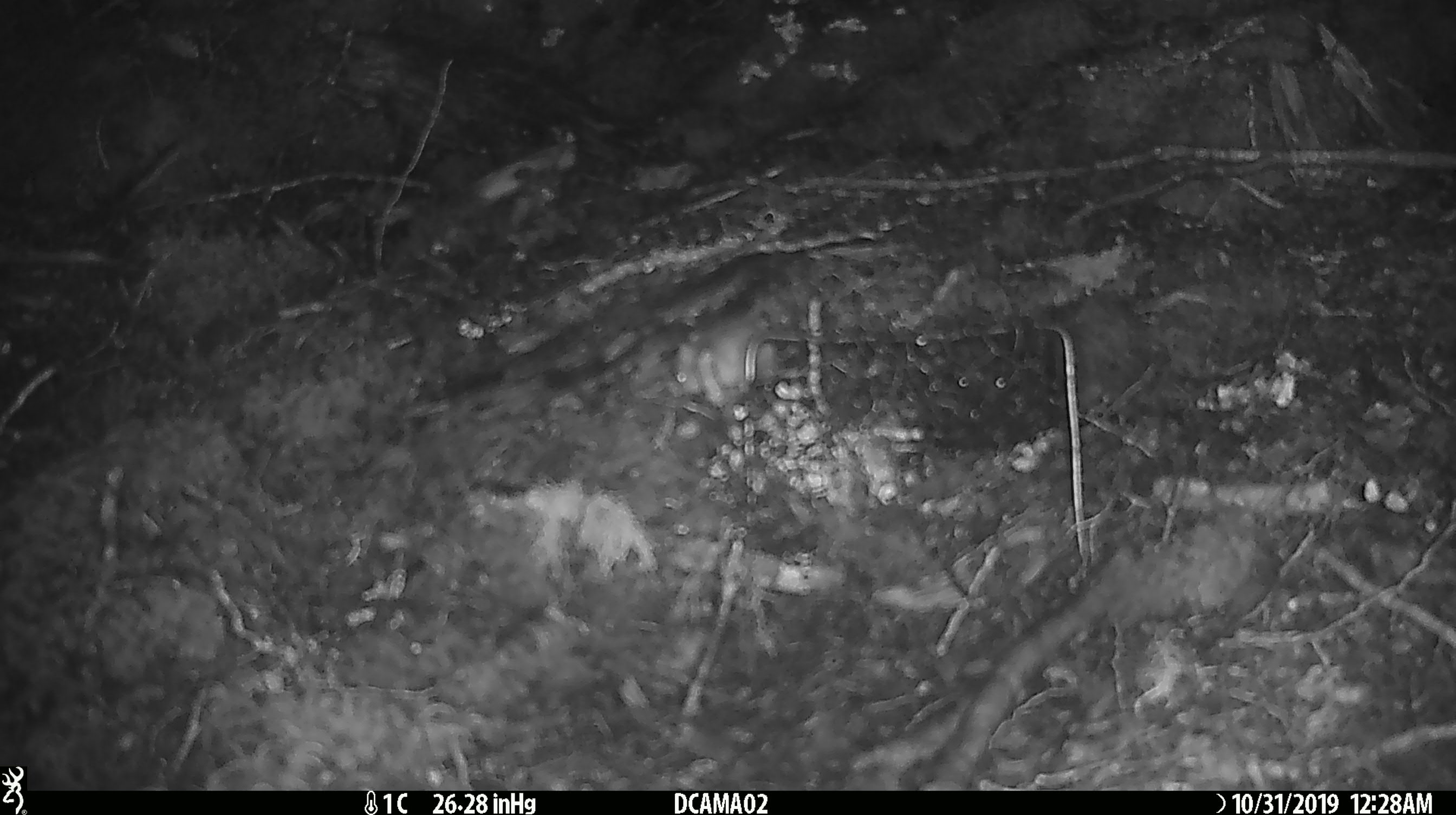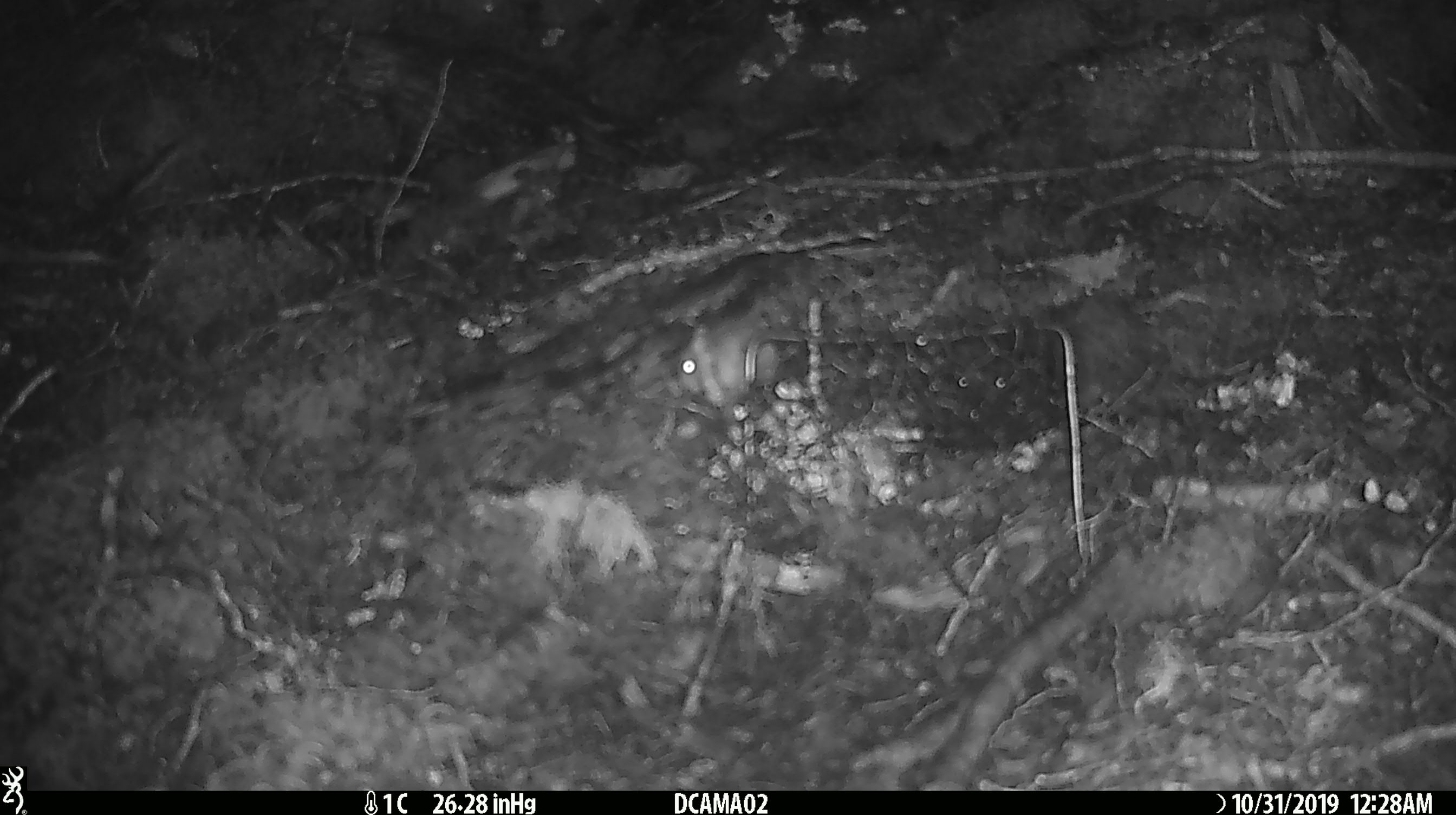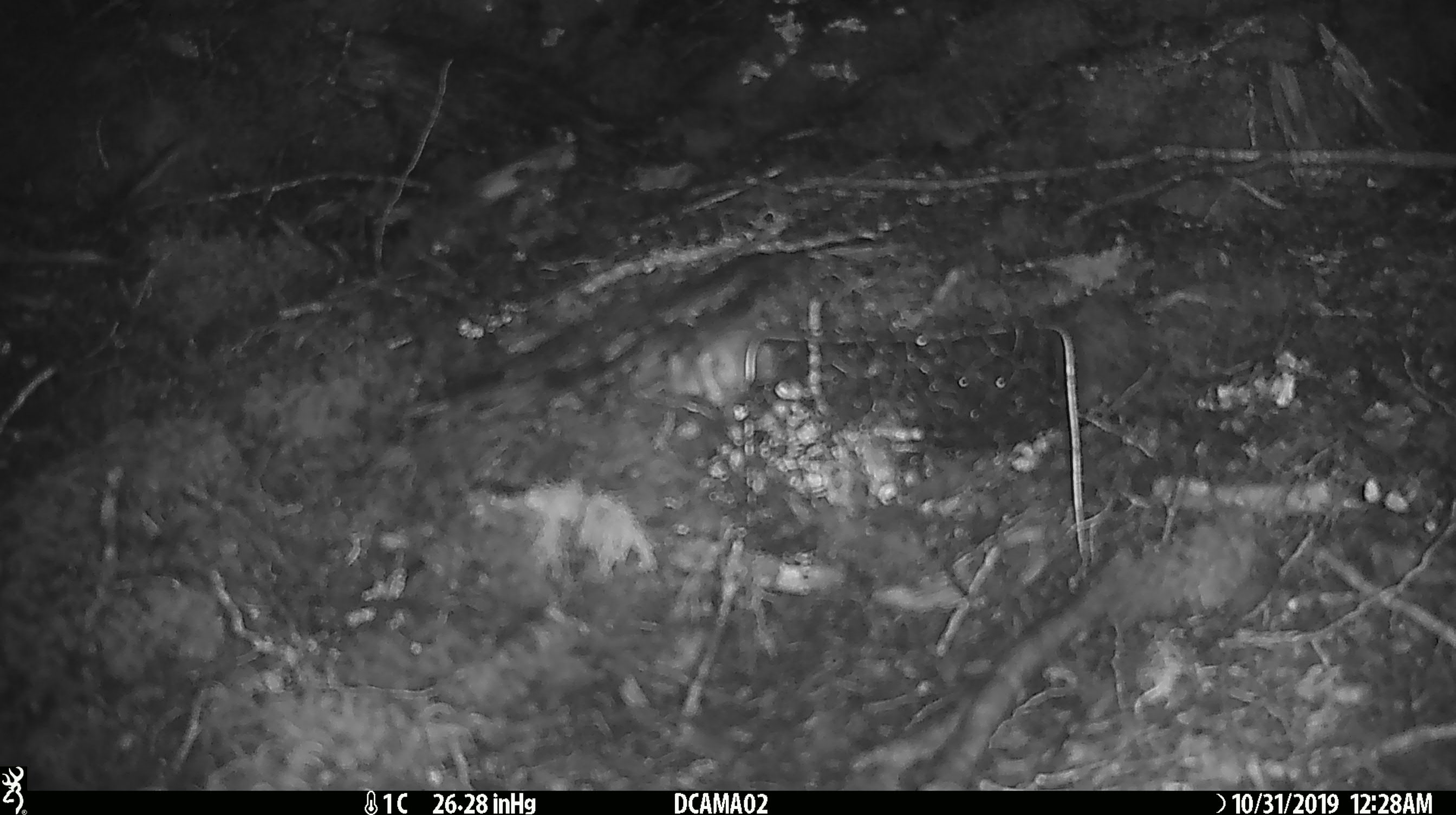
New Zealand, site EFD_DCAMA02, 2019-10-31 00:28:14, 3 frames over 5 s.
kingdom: Animalia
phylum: Chordata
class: Mammalia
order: Rodentia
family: Muridae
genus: Mus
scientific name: Mus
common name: mouse